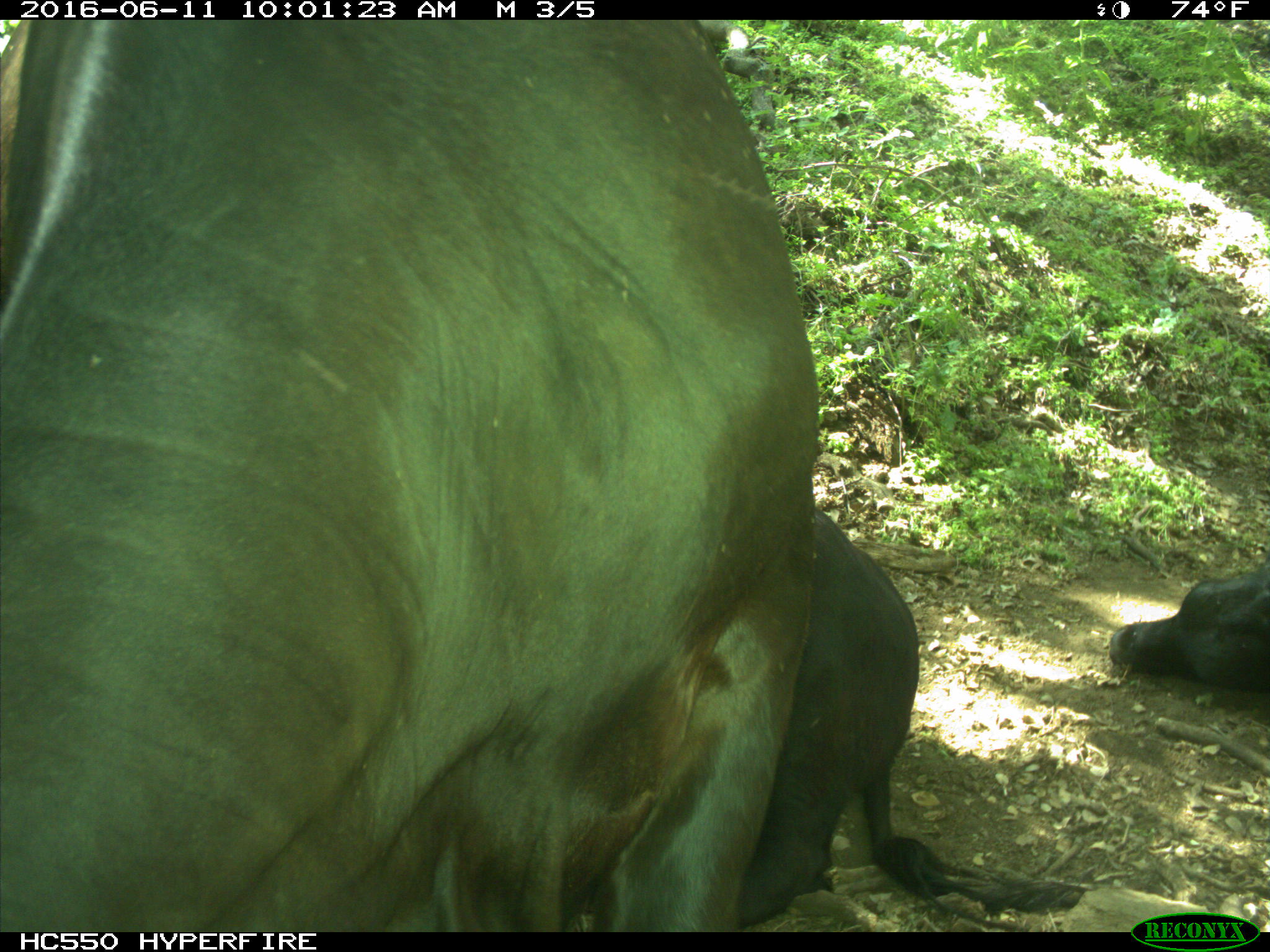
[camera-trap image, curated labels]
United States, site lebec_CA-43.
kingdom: Animalia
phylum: Chordata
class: Mammalia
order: Artiodactyla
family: Bovidae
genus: Bos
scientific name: Bos taurus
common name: domestic cow